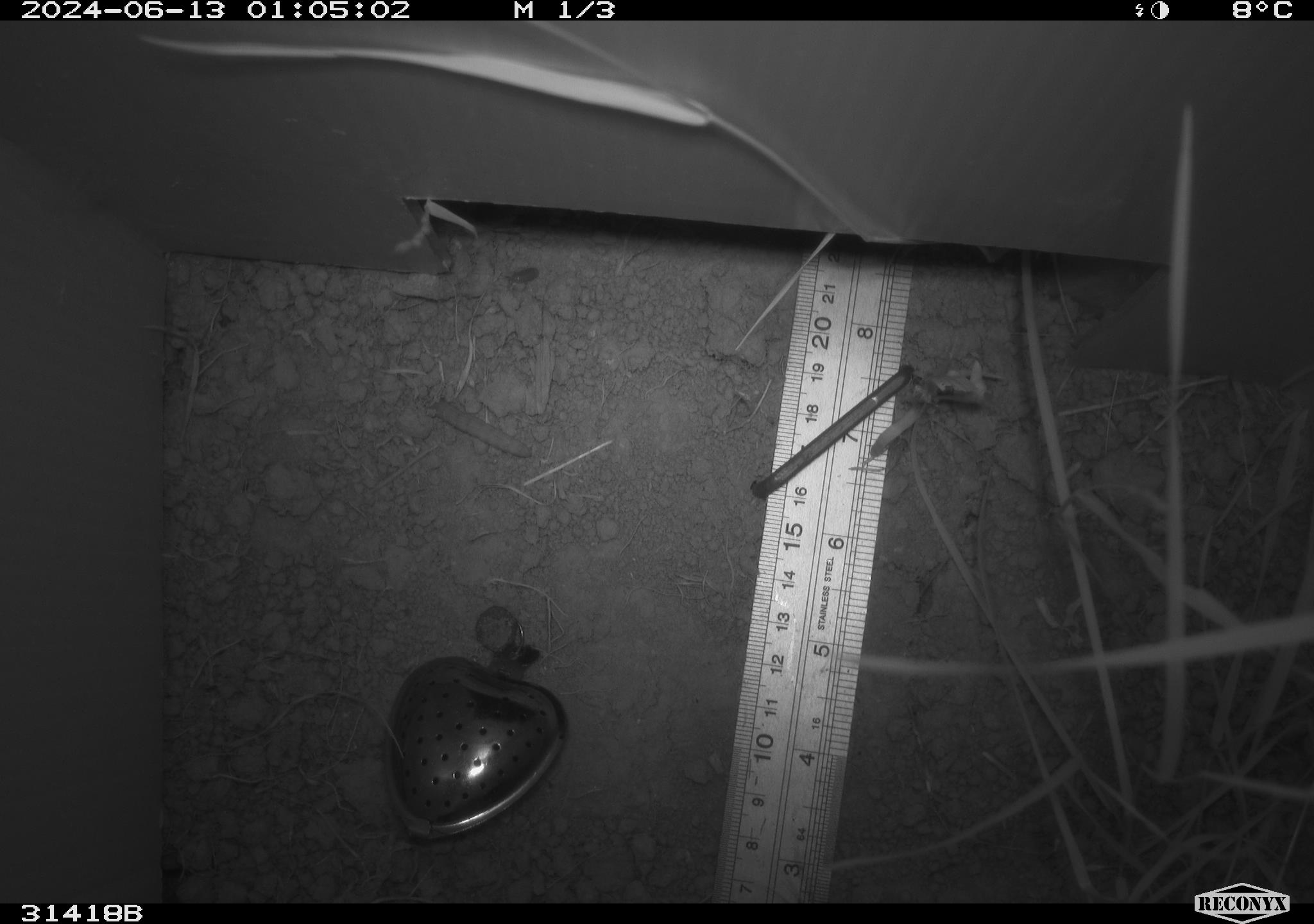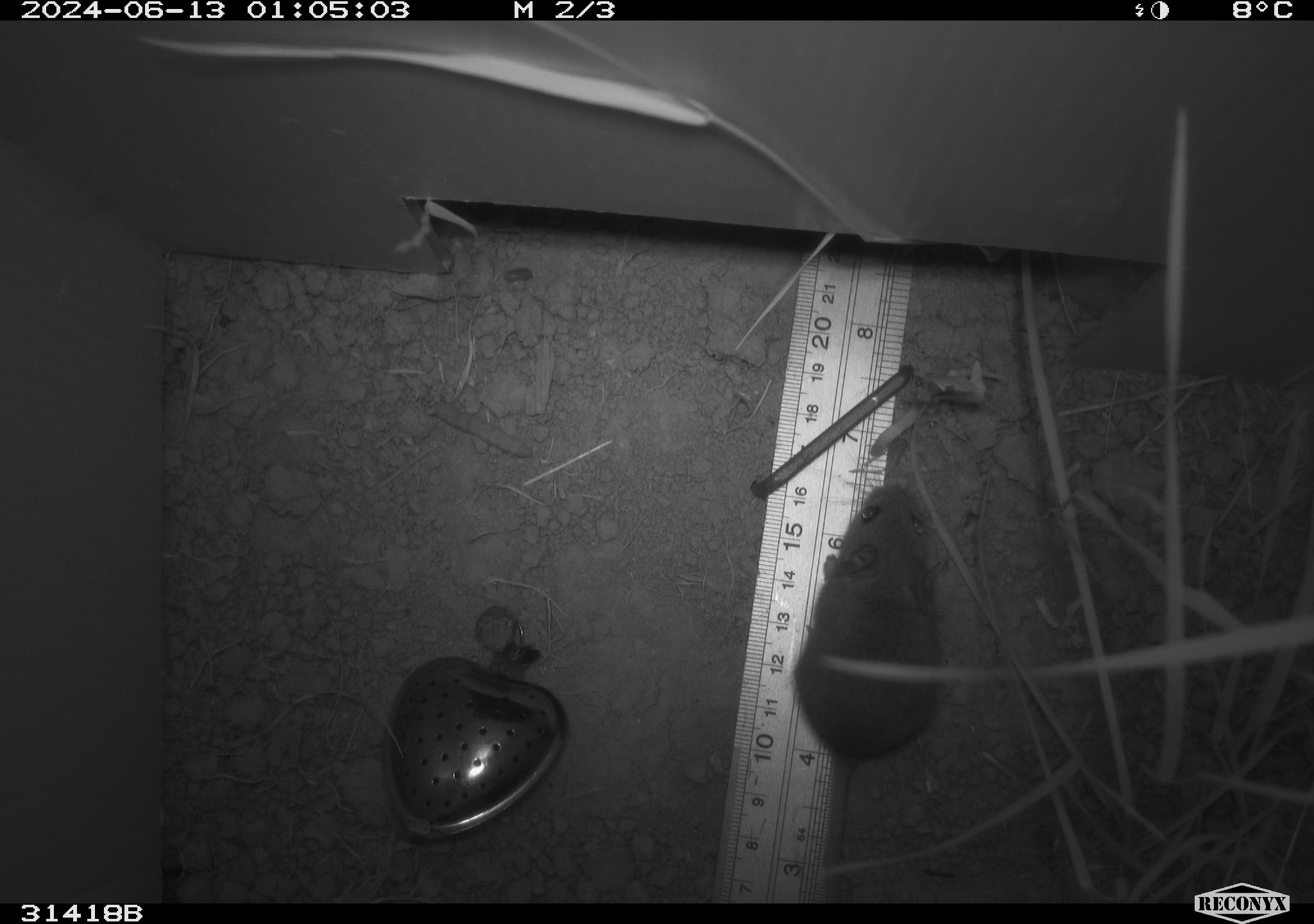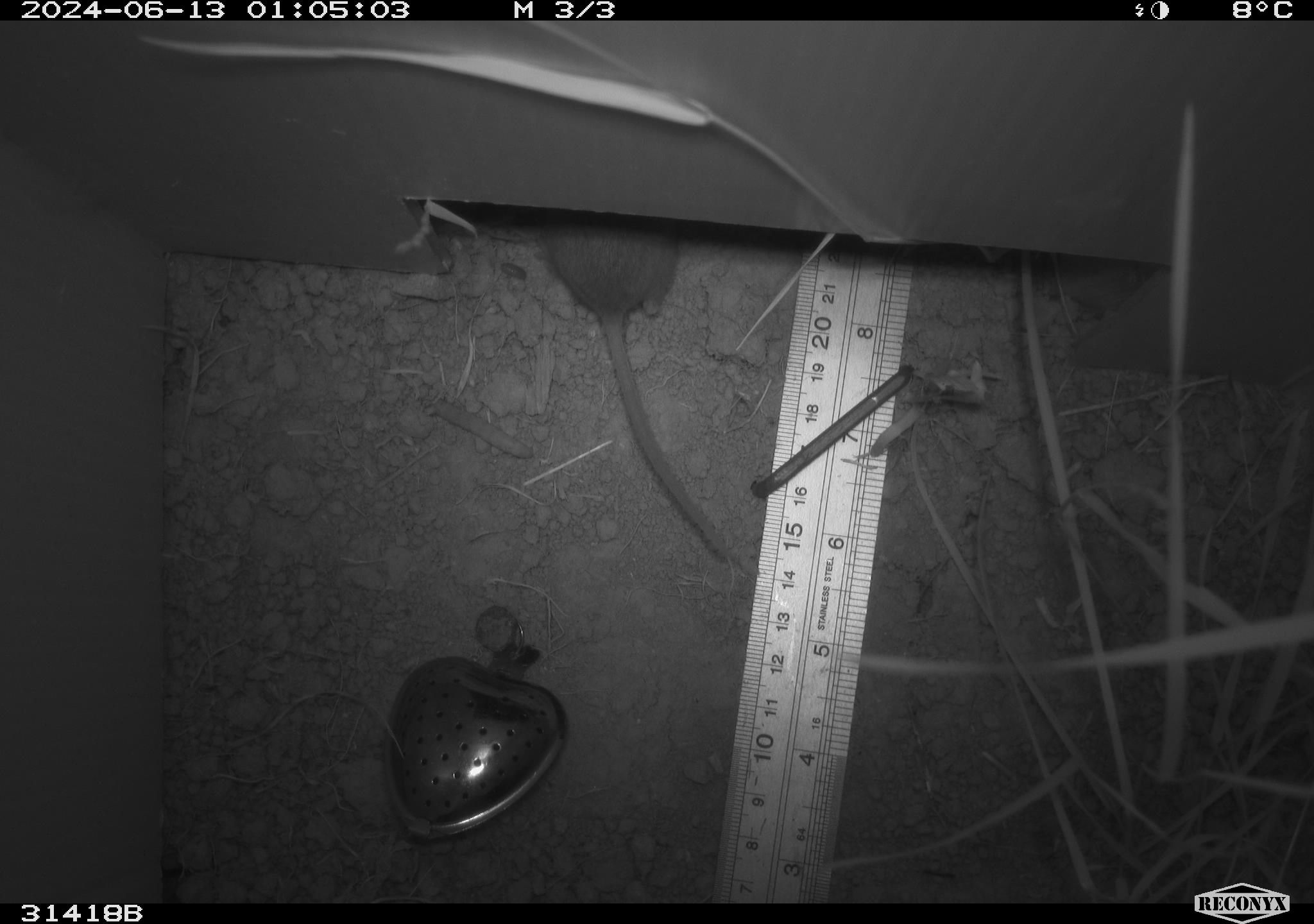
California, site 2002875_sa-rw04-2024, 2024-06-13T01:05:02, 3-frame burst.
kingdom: Animalia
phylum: Chordata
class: Mammalia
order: Rodentia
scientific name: Rodentia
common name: mouse species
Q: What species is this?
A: Mouse species (Rodentia).